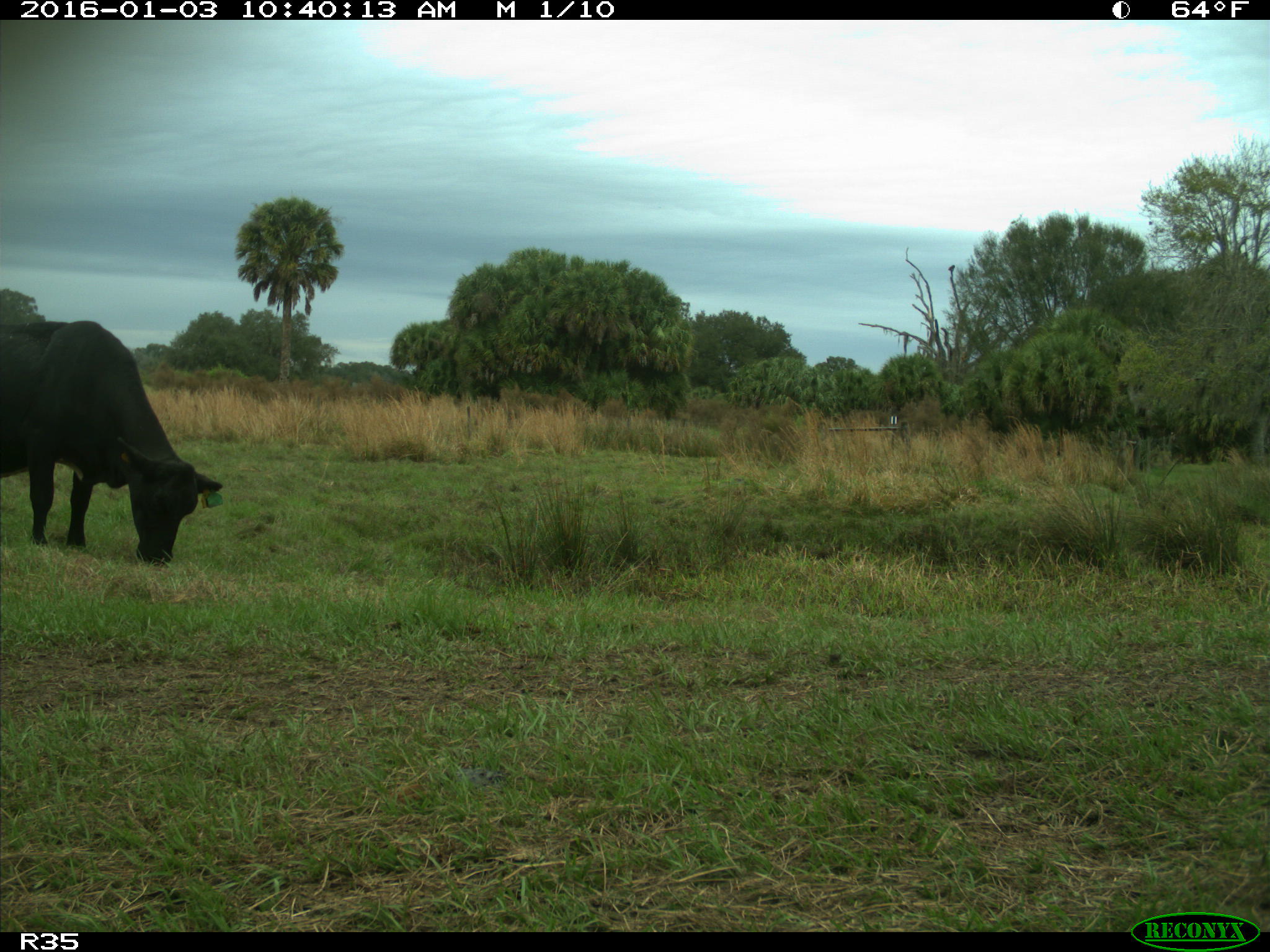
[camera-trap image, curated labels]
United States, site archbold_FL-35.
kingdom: Animalia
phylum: Chordata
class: Mammalia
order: Artiodactyla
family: Bovidae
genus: Bos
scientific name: Bos taurus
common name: domestic cow